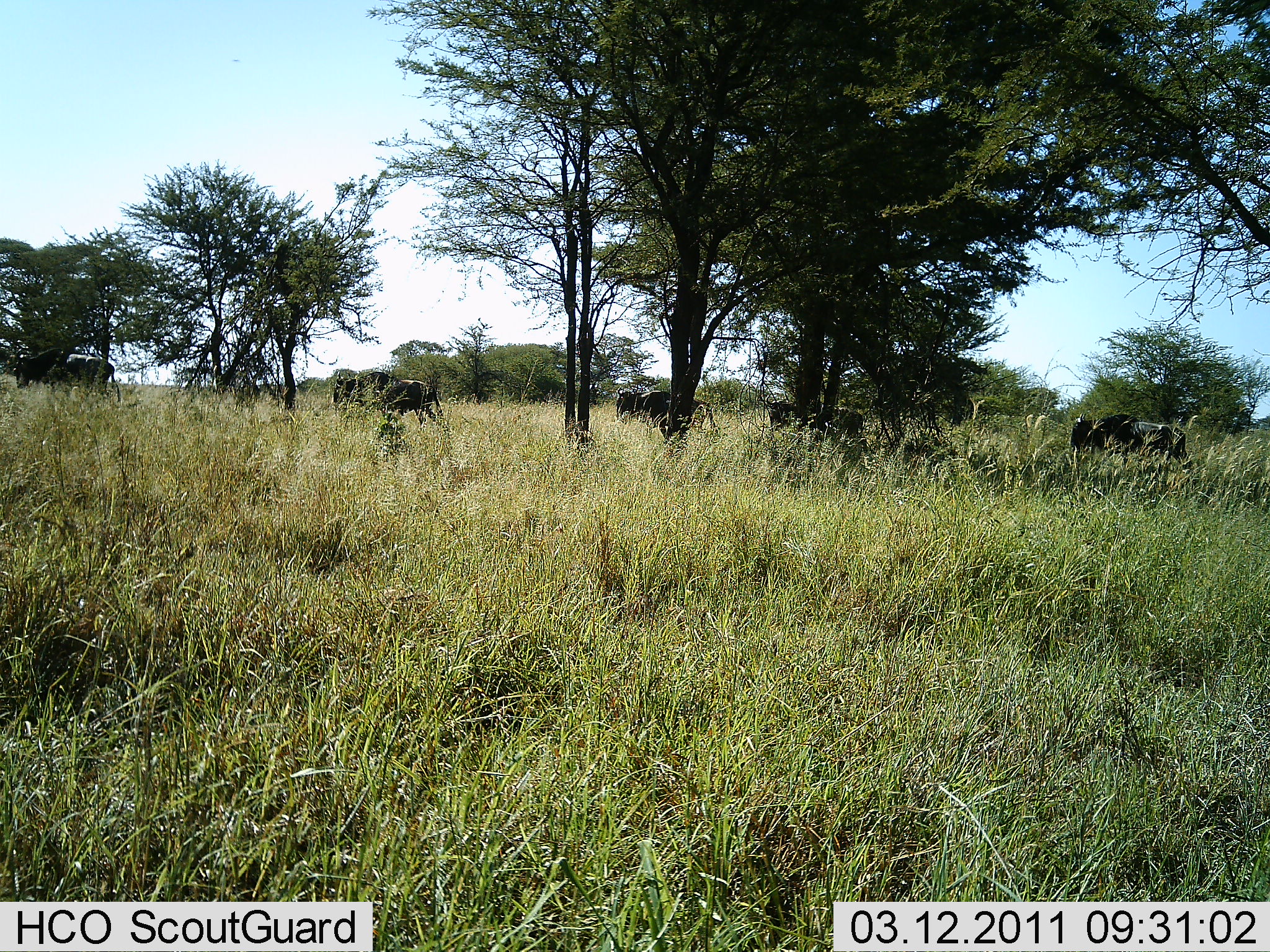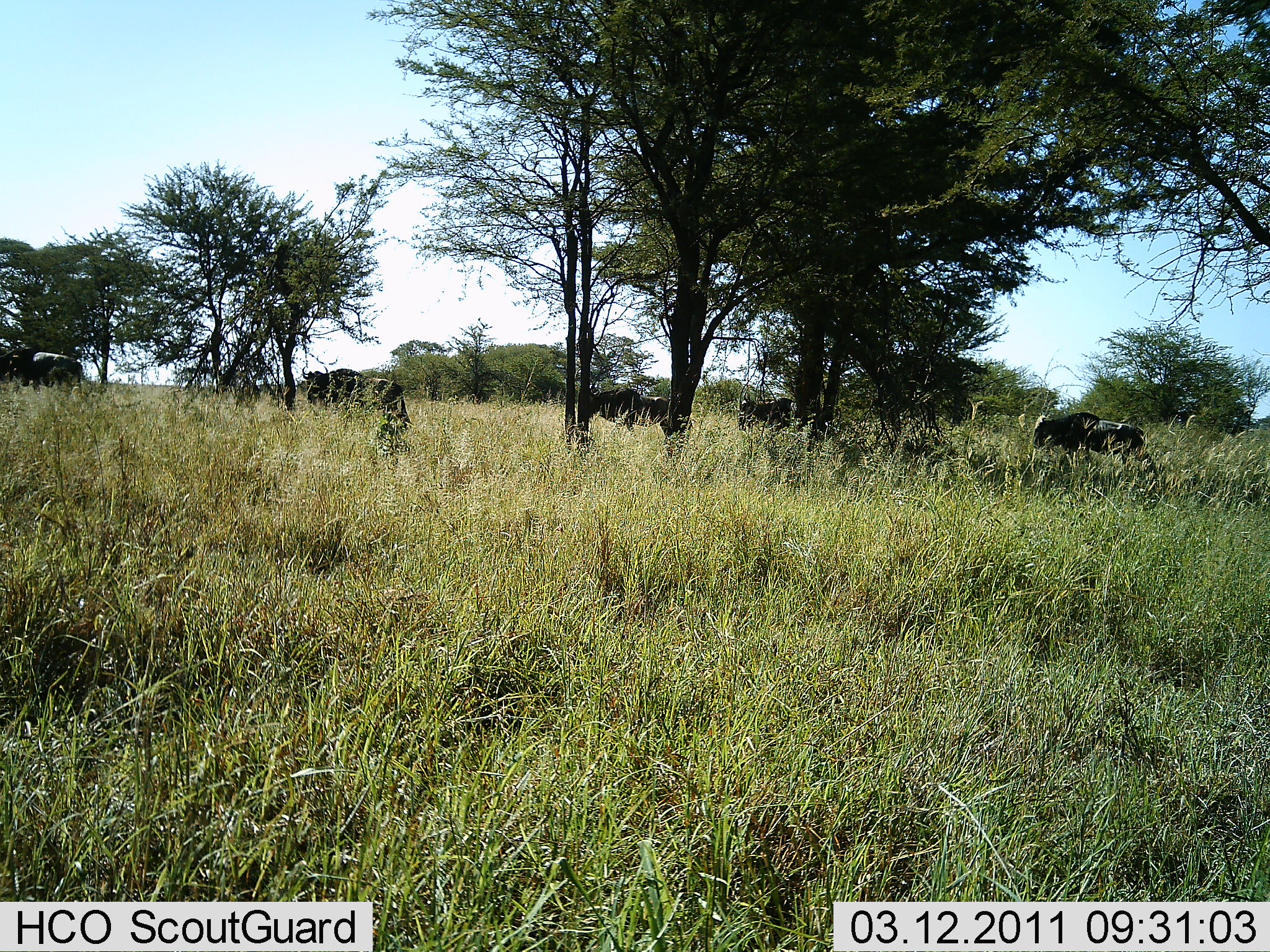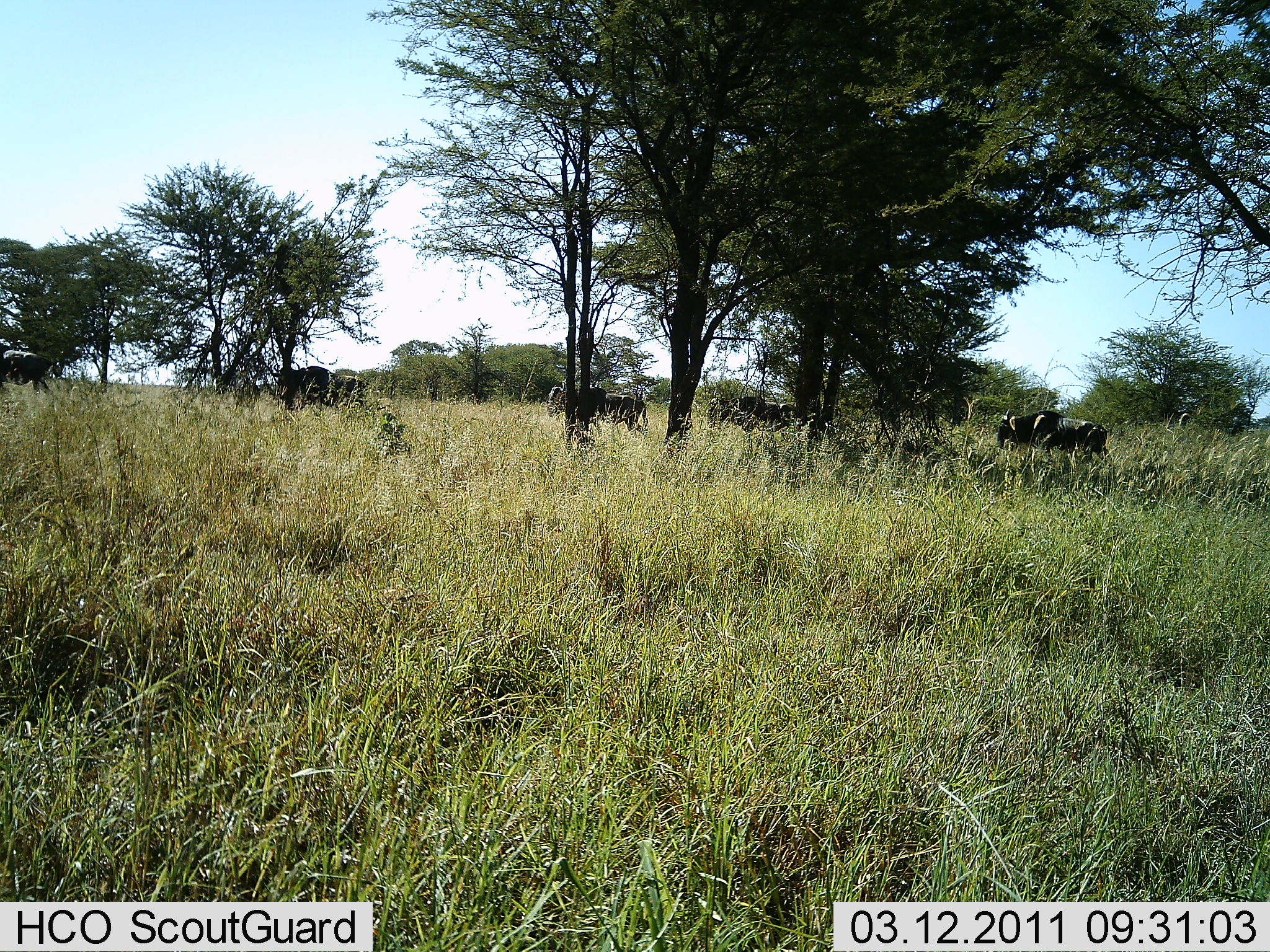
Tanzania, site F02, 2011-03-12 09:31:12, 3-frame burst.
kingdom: Animalia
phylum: Chordata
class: Mammalia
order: Artiodactyla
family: Bovidae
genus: Connochaetes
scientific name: Connochaetes taurinus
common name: blue wildebeest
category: wildebeest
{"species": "wildebeest (blue wildebeest) (Connochaetes taurinus)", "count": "5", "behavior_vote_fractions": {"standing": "7%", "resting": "0%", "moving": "93%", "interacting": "0%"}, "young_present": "0%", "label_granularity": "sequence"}